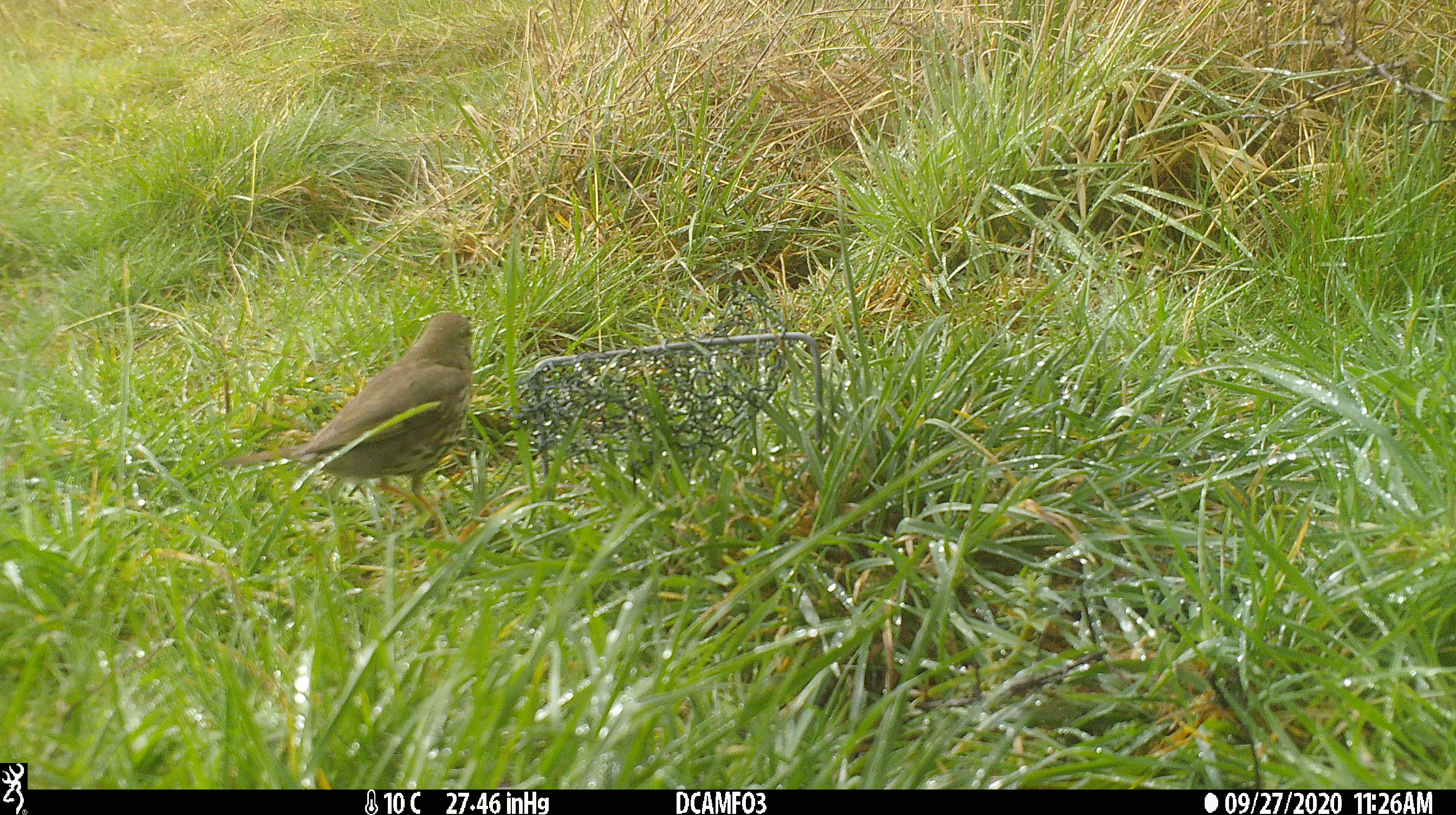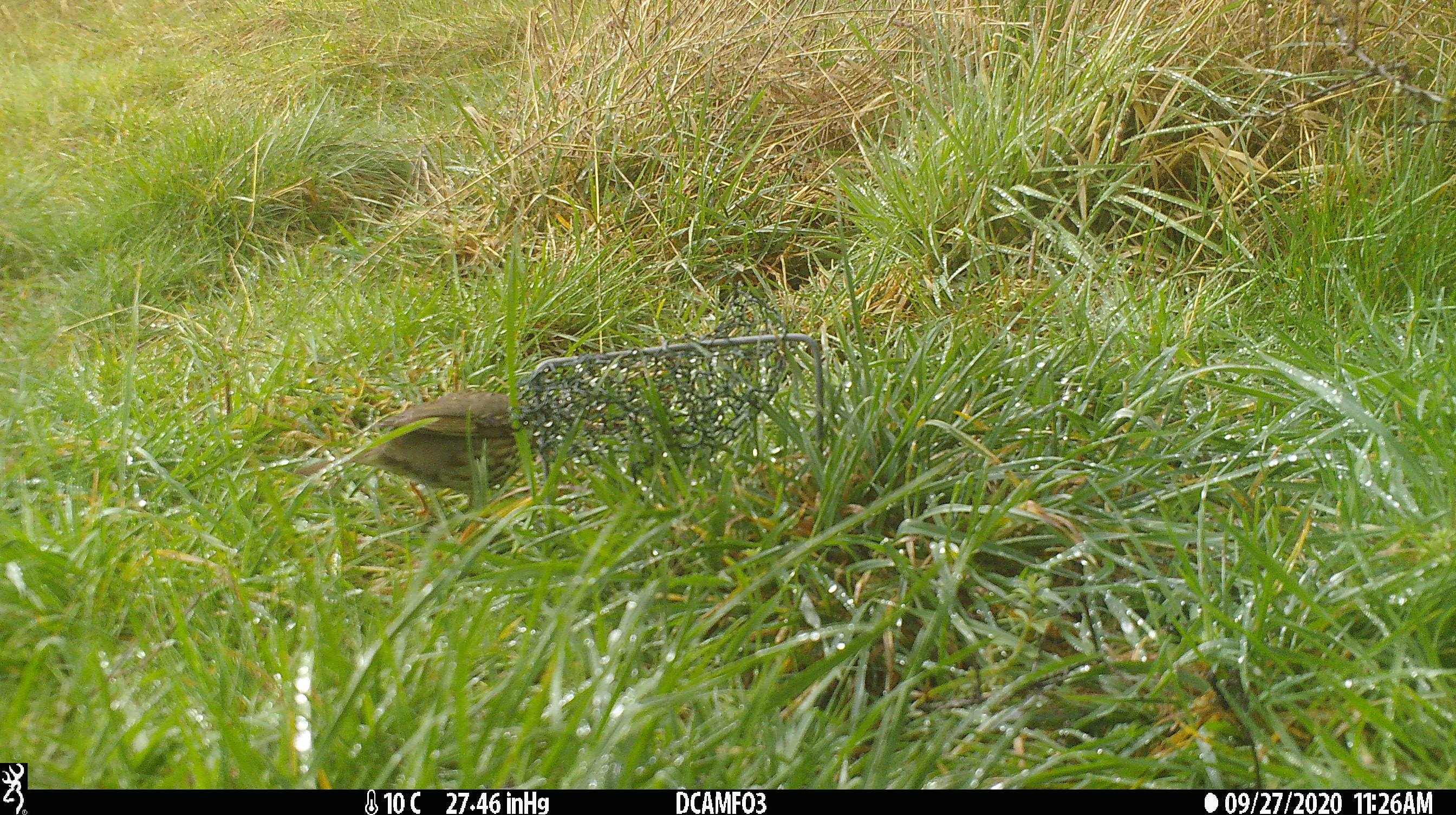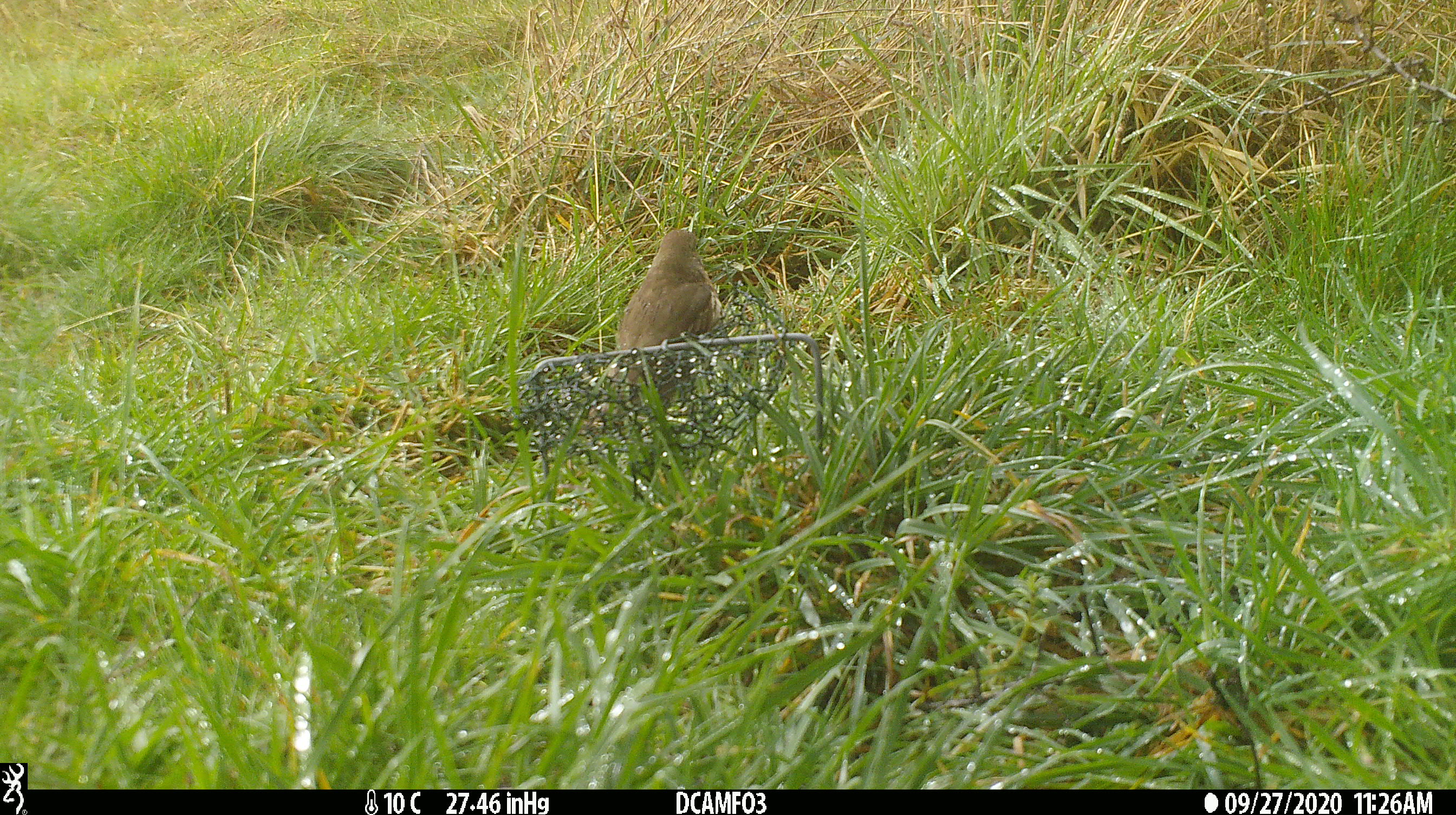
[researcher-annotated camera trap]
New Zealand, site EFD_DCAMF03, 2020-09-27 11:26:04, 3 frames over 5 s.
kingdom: Animalia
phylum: Chordata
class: Aves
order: Passeriformes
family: Turdidae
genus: Turdus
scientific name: Turdus philomelos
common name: song thrush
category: thrush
Thrush (song thrush) (Turdus philomelos).